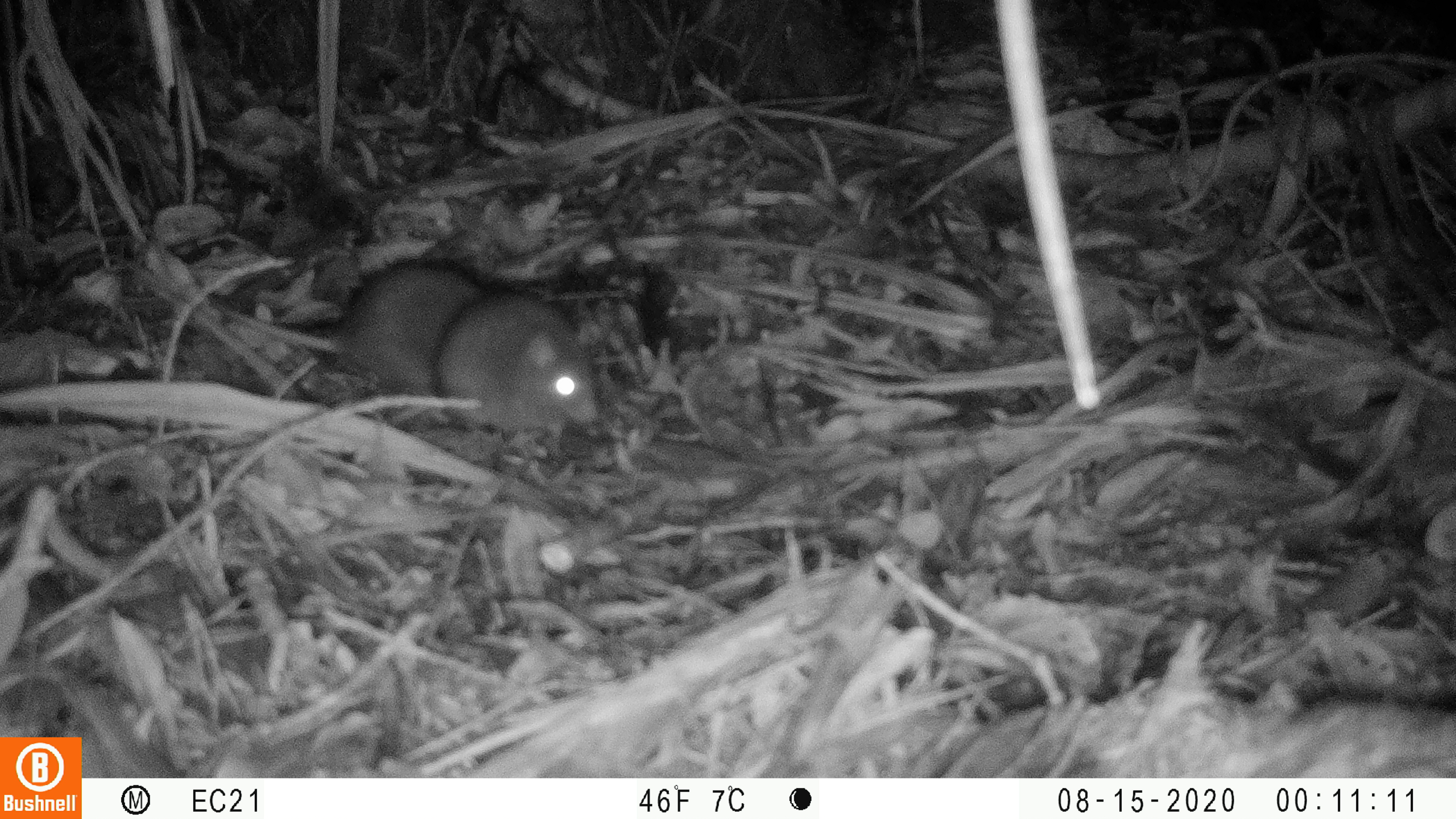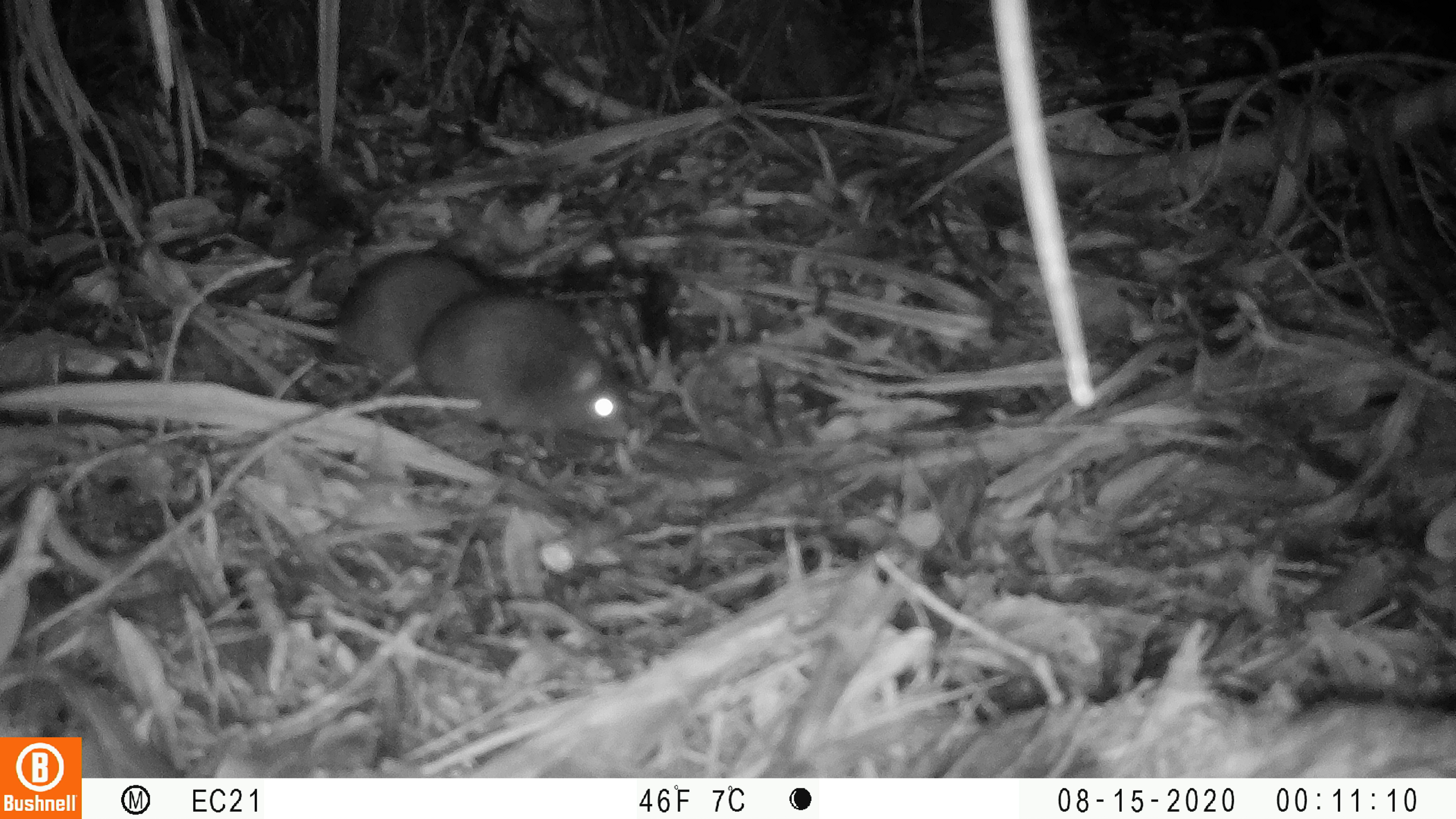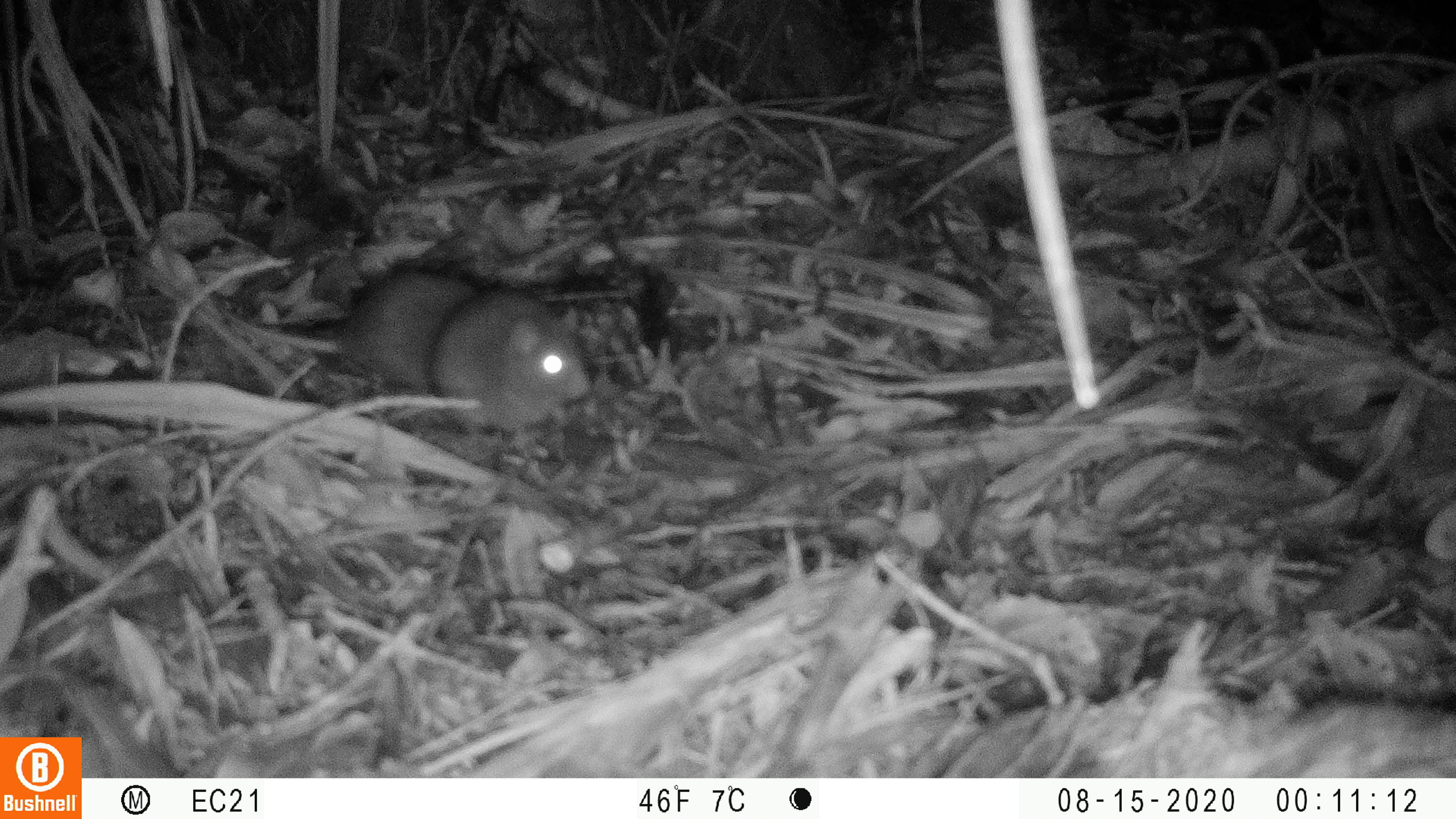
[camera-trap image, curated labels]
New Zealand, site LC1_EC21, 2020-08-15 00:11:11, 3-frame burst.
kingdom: Animalia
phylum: Chordata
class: Mammalia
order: Rodentia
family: Muridae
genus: Rattus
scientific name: Rattus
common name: rat